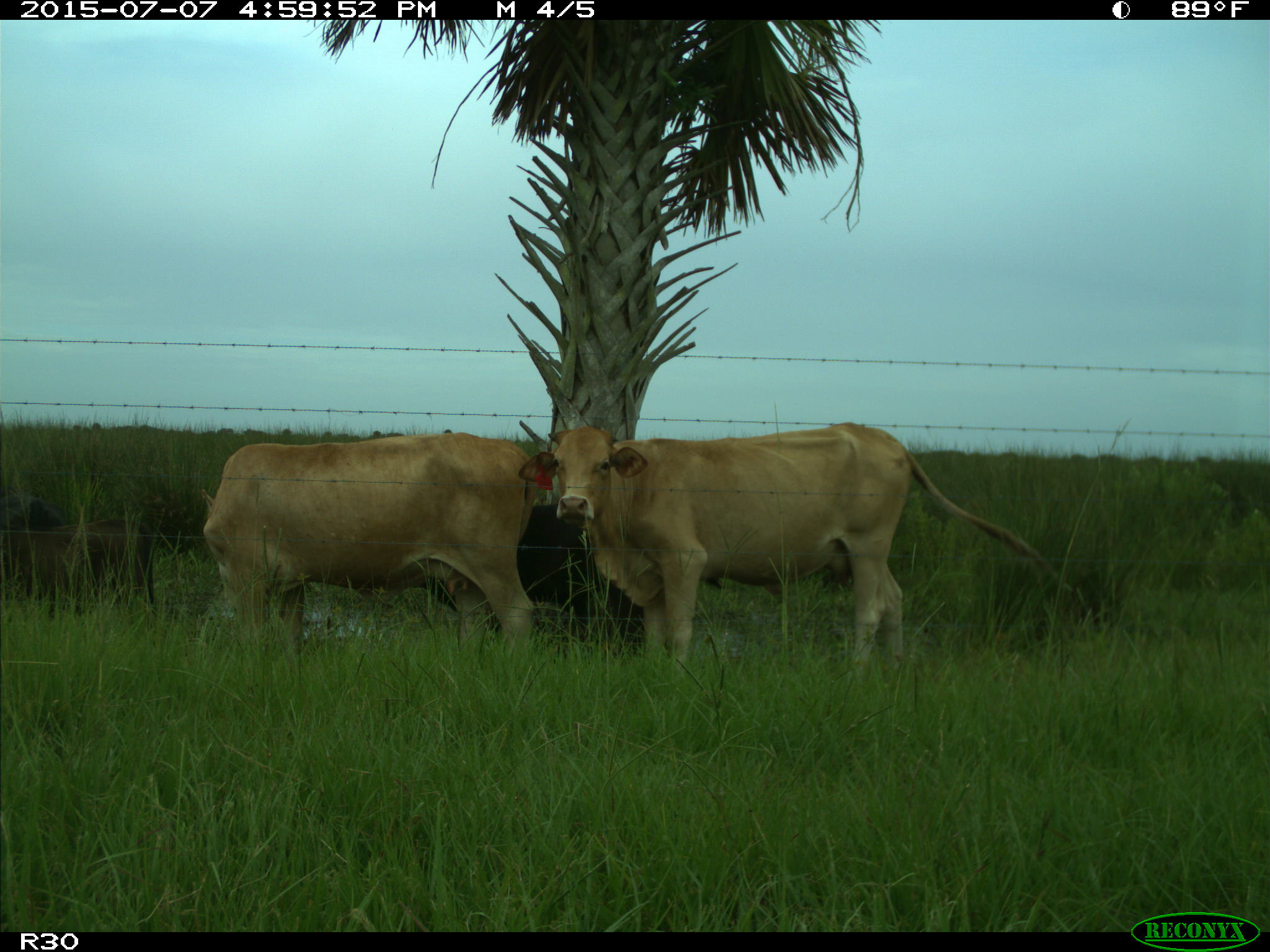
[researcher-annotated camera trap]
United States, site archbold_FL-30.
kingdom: Animalia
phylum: Chordata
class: Mammalia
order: Artiodactyla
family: Bovidae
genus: Bos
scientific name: Bos taurus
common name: domestic cow